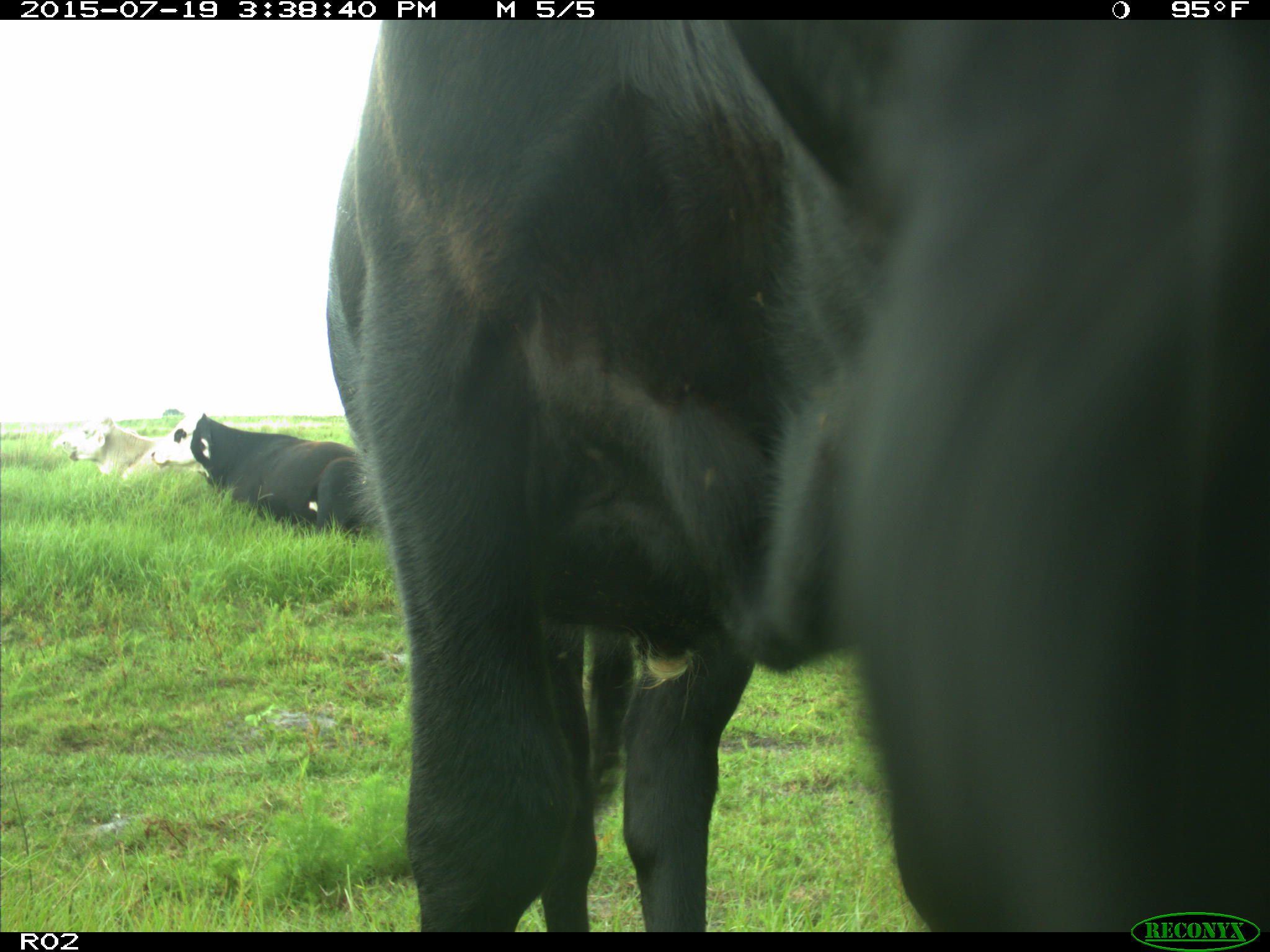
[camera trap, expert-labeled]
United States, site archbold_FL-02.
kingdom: Animalia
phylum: Chordata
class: Mammalia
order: Artiodactyla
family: Bovidae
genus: Bos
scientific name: Bos taurus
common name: domestic cow